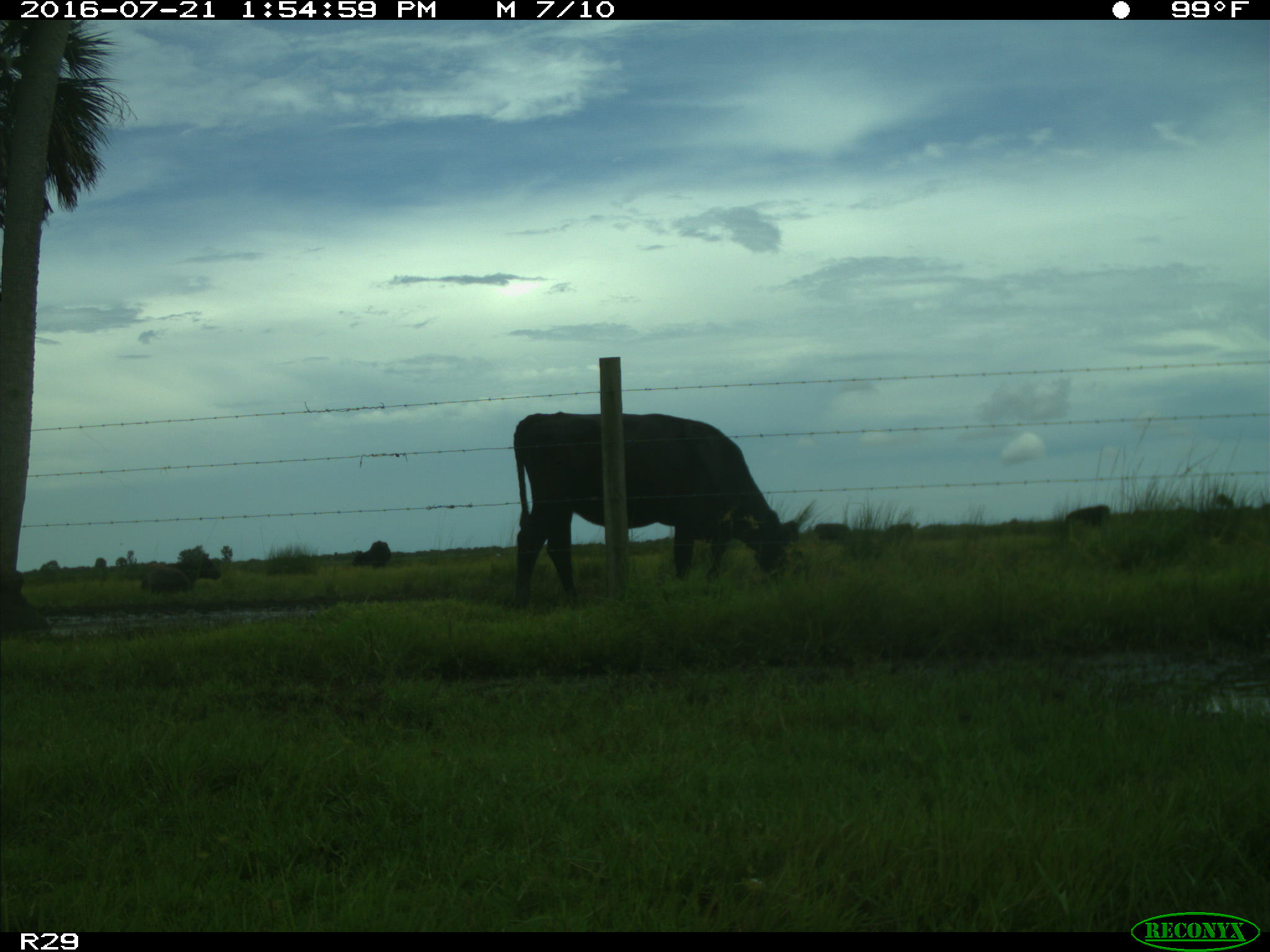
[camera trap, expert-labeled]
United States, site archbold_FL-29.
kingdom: Animalia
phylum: Chordata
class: Mammalia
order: Artiodactyla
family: Bovidae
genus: Bos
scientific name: Bos taurus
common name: domestic cow